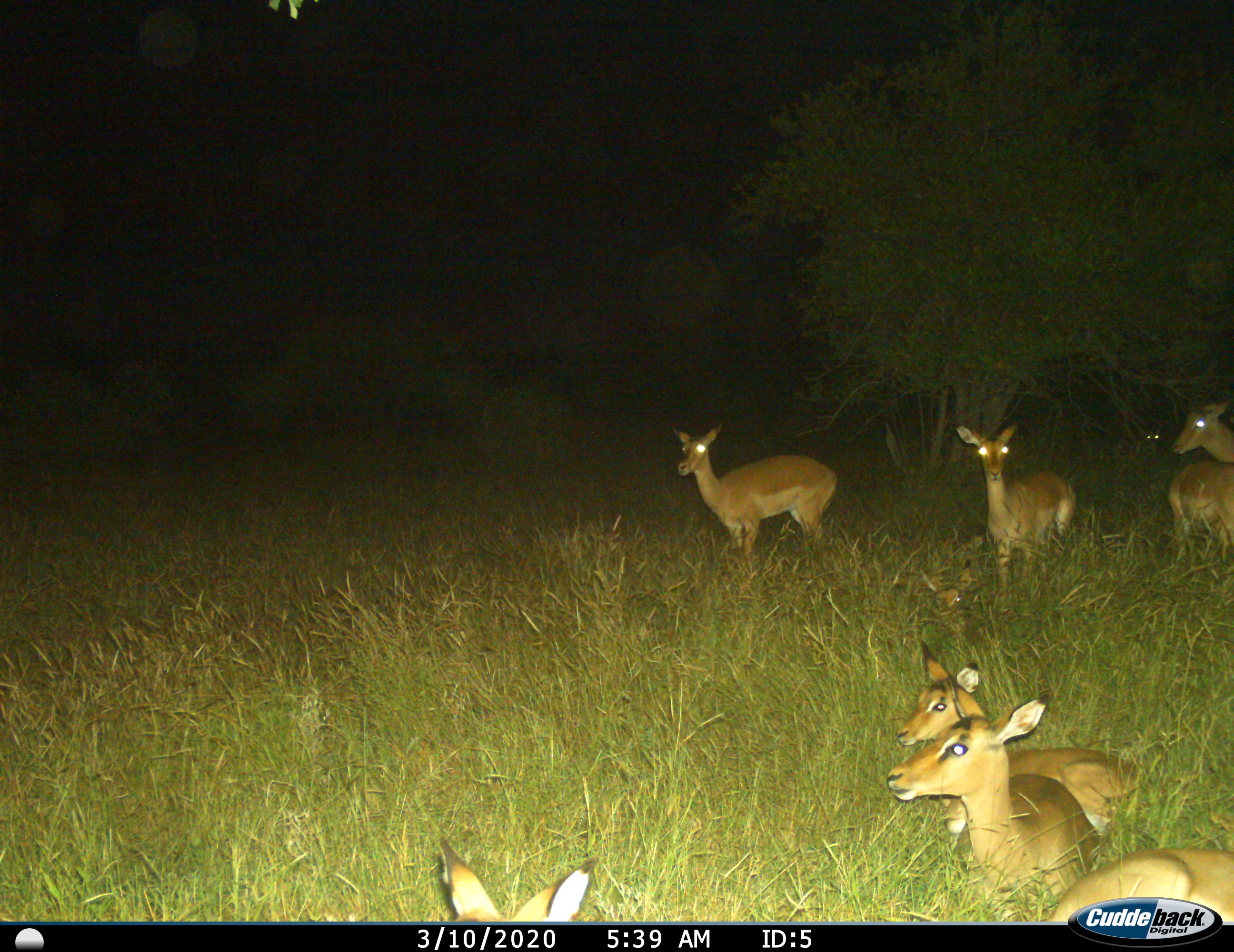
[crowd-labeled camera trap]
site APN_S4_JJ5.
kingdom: Animalia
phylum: Chordata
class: Mammalia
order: Artiodactyla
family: Bovidae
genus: Aepyceros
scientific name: Aepyceros melampus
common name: impala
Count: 8.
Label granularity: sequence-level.